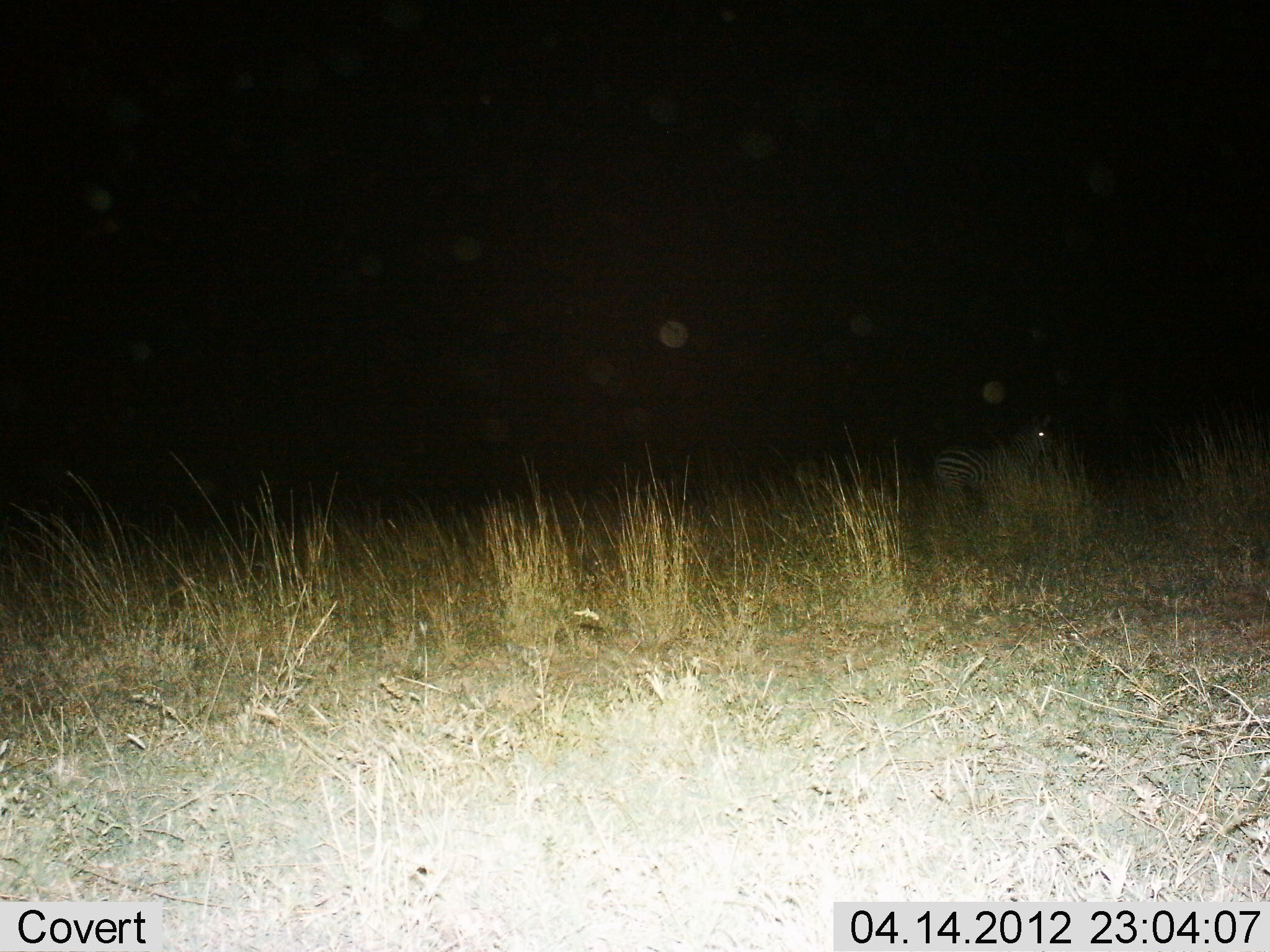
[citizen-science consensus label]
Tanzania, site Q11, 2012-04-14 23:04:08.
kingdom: Animalia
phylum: Chordata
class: Mammalia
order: Perissodactyla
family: Equidae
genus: Equus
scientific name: Equus quagga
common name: plains zebra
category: zebra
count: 1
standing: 100%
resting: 0%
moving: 0%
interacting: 0%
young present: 0%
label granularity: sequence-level